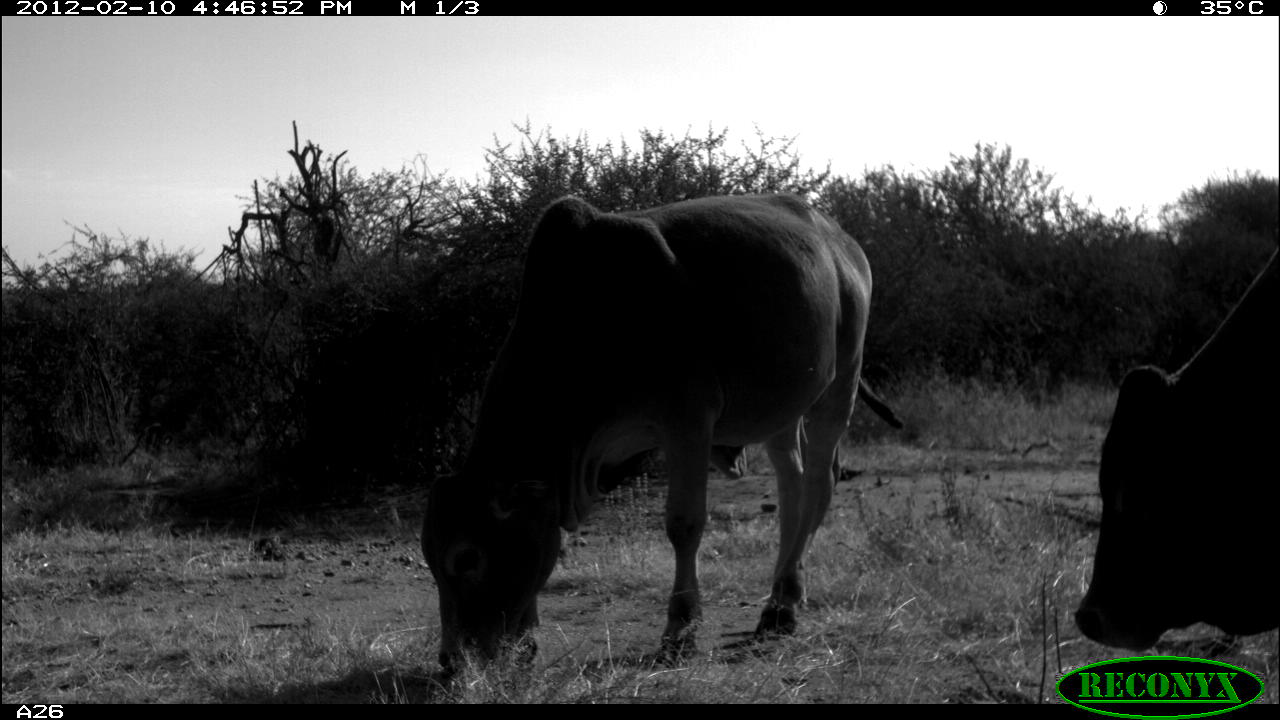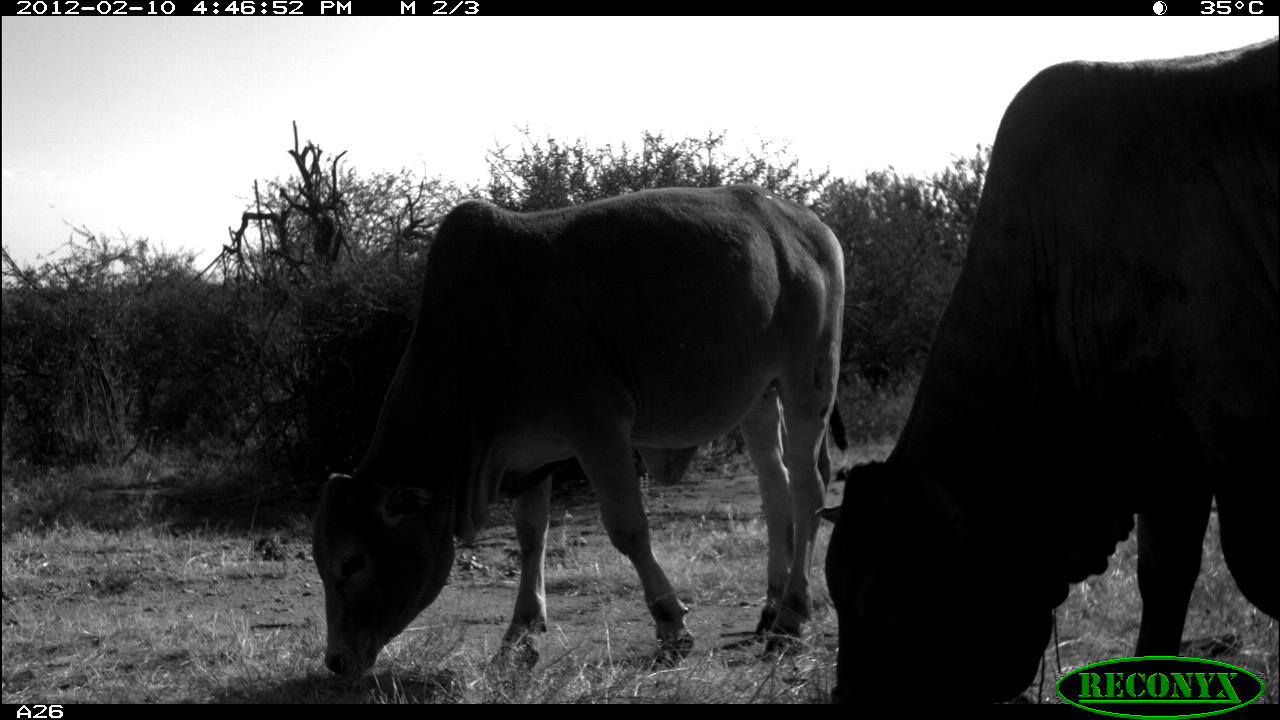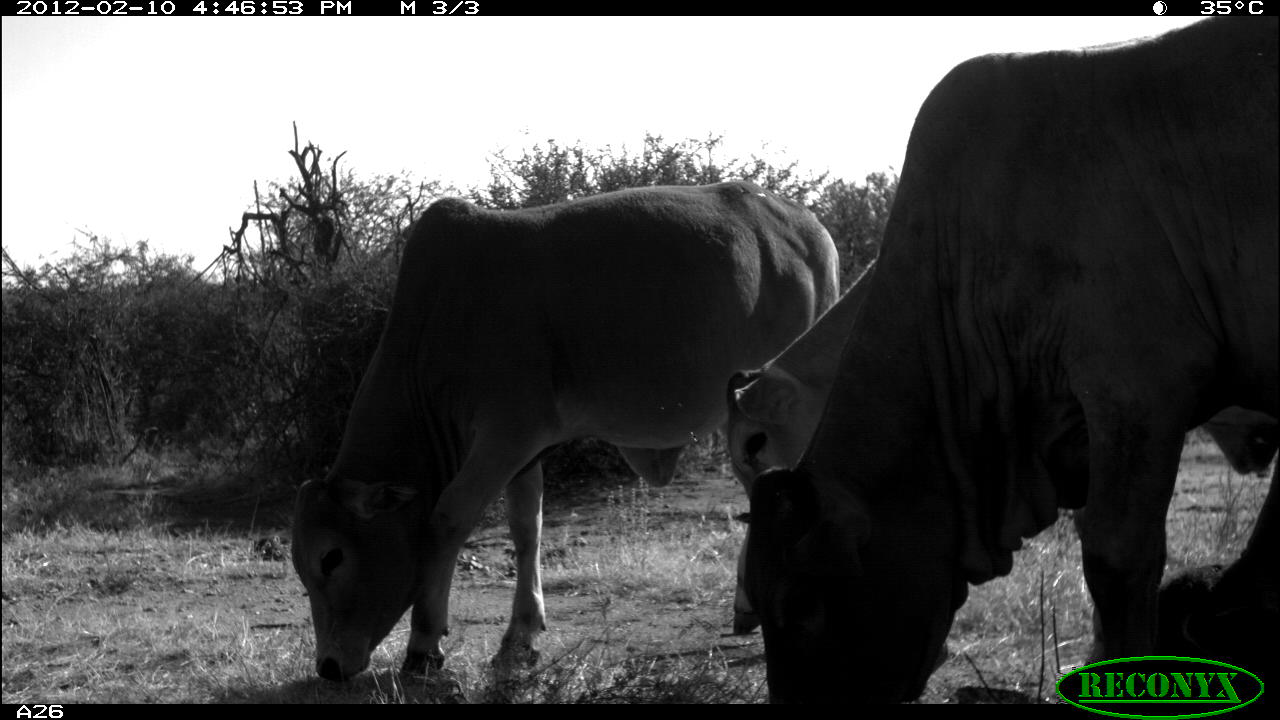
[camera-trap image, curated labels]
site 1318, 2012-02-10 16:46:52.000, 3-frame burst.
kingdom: Animalia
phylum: Chordata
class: Mammalia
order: Artiodactyla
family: Bovidae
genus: Bos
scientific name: Bos taurus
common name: domestic cattle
Bos taurus (domestic cattle), count 2.